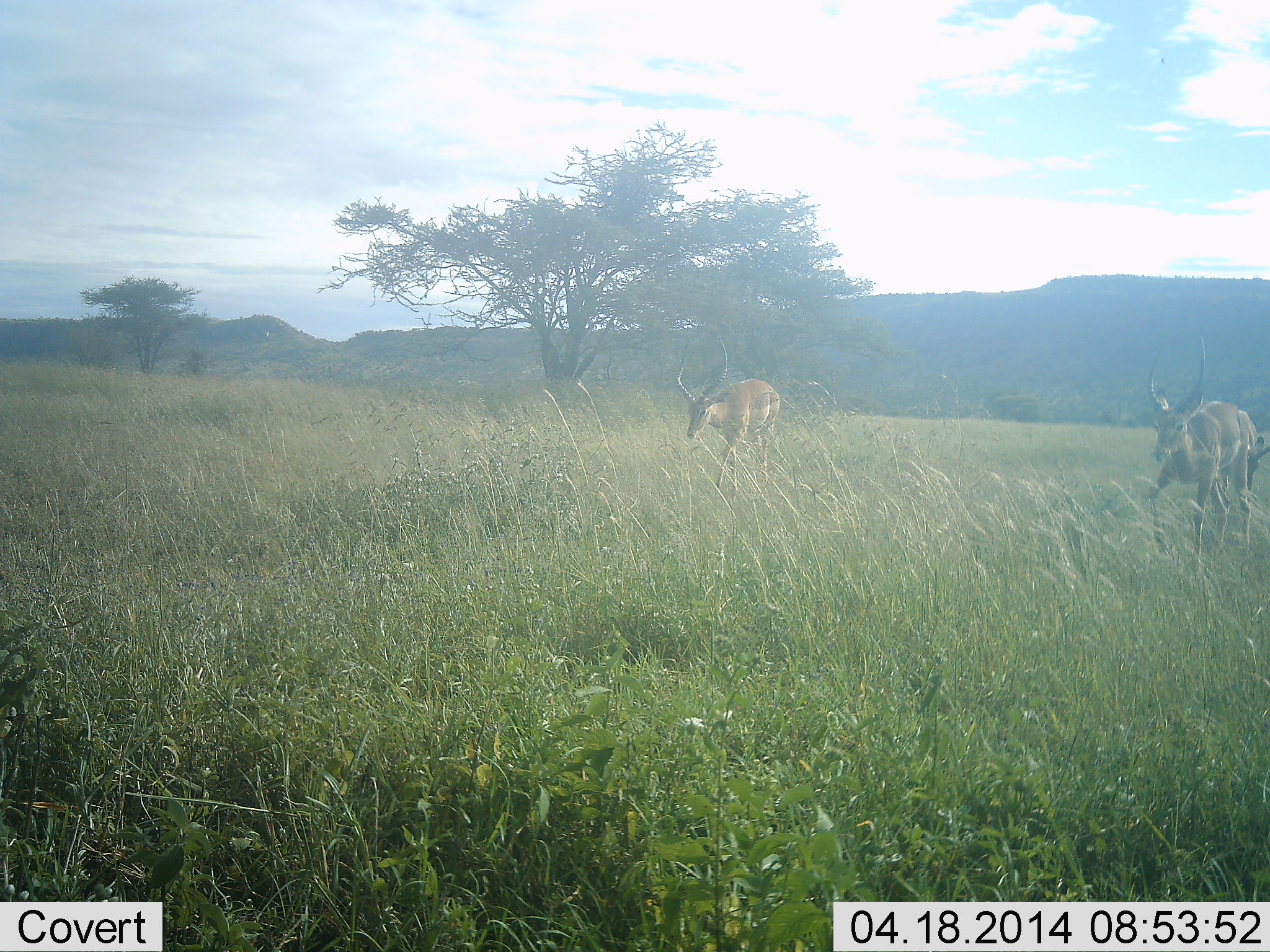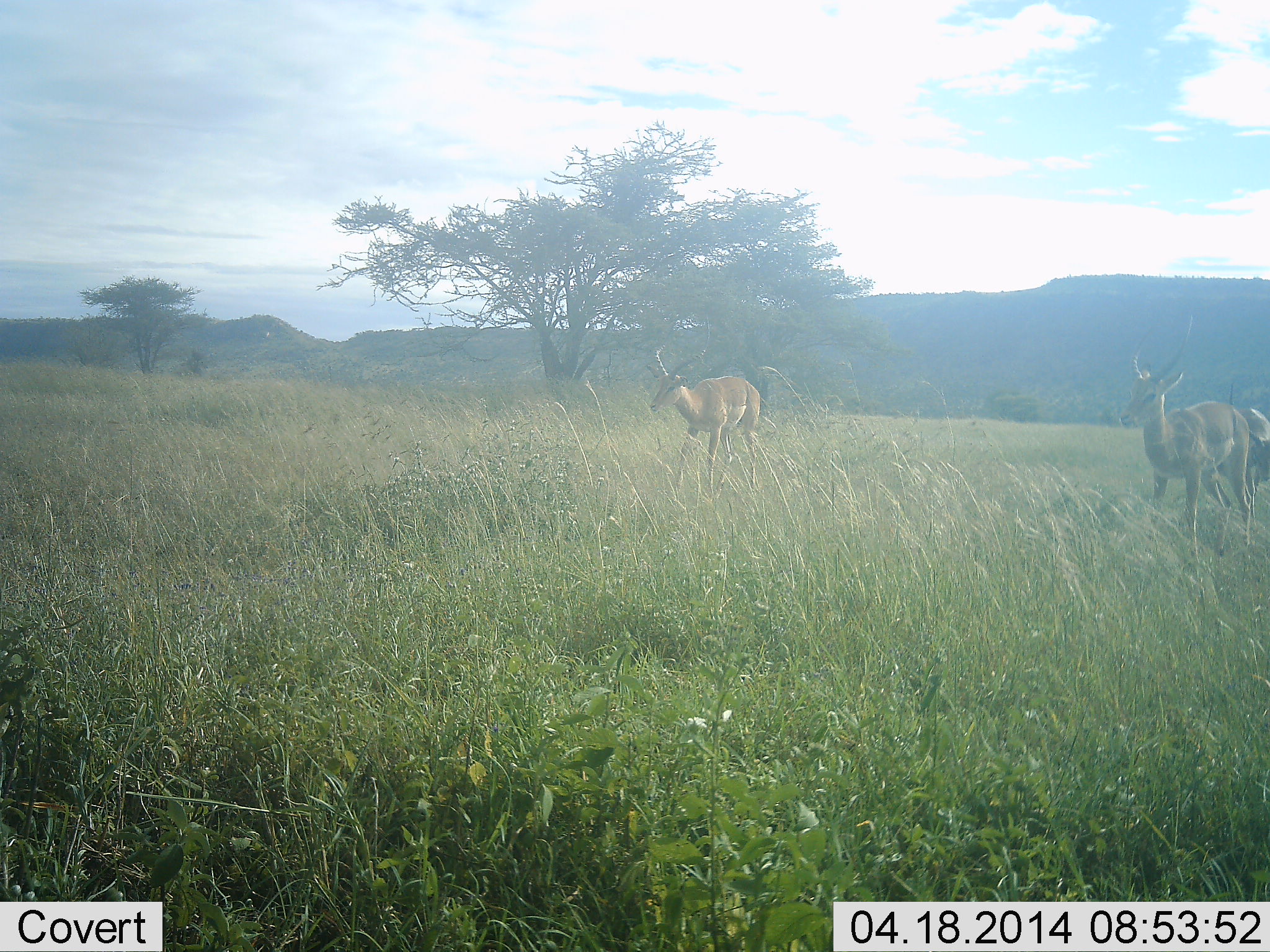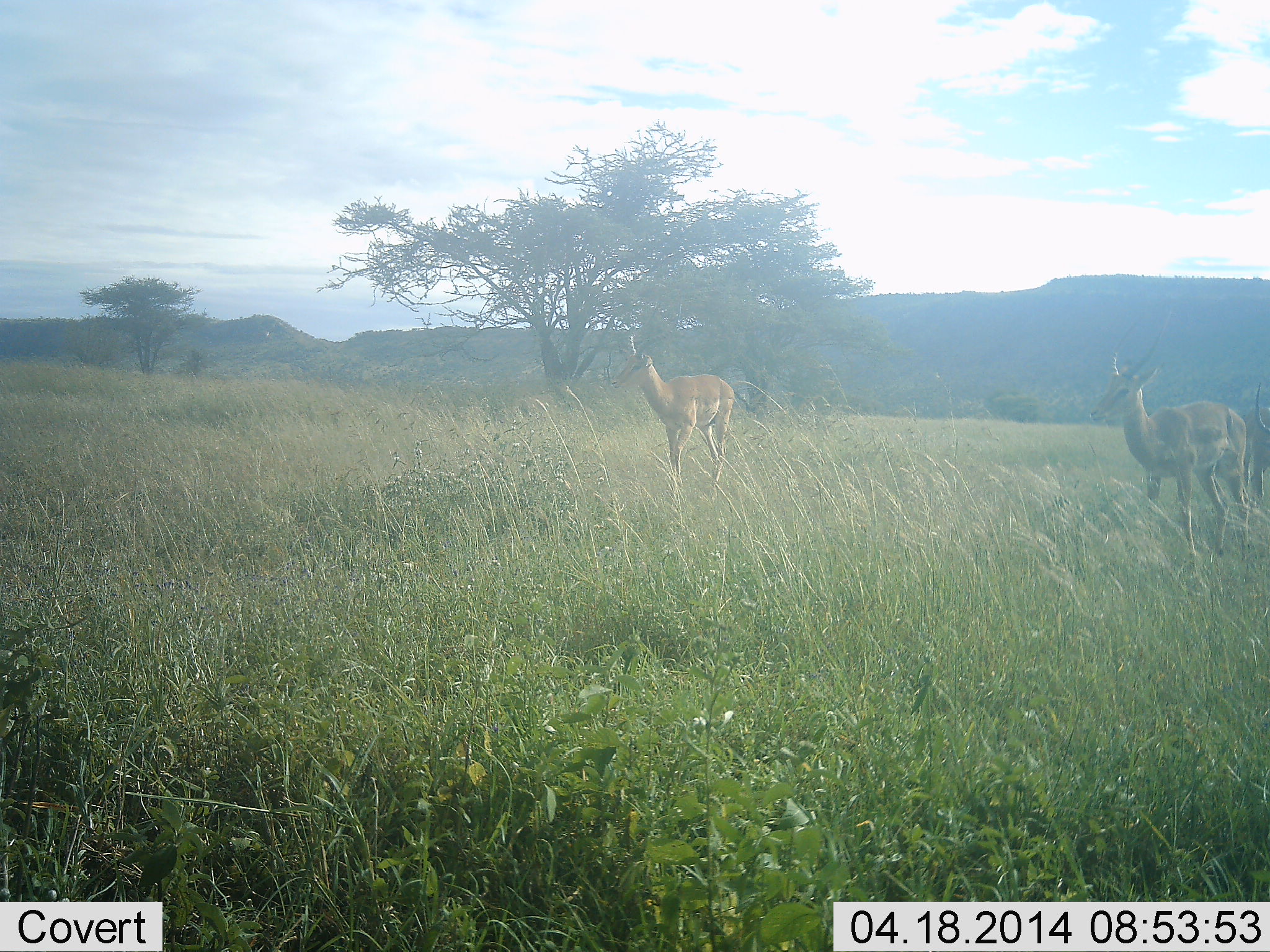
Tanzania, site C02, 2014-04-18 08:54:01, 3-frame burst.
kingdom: Animalia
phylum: Chordata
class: Mammalia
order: Artiodactyla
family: Bovidae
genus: Aepyceros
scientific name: Aepyceros melampus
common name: impala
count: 3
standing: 10%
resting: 0%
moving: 90%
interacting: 0%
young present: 0%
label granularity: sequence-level